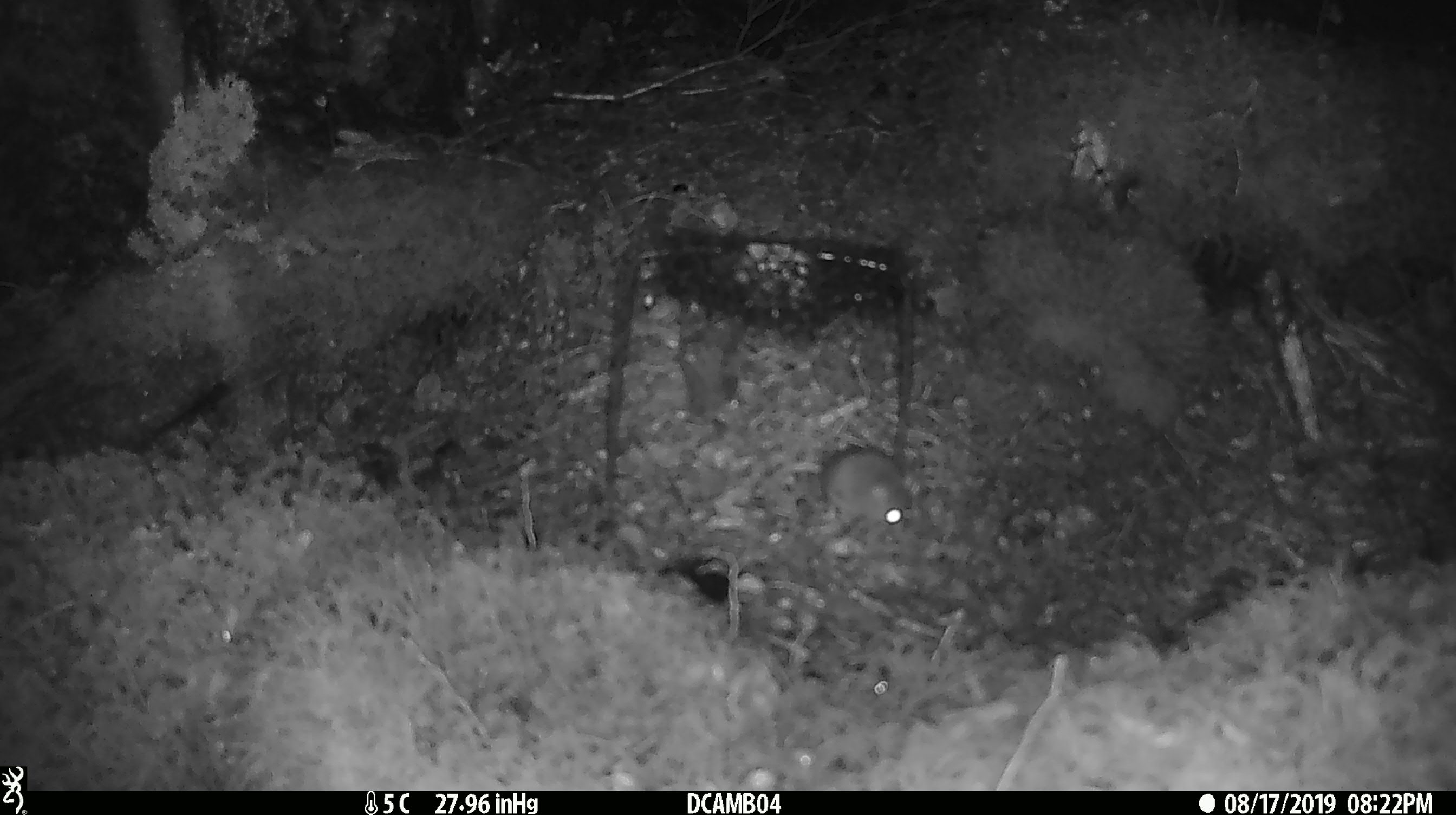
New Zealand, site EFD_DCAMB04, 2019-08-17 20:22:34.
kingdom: Animalia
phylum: Chordata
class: Mammalia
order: Rodentia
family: Muridae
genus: Mus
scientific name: Mus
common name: mouse